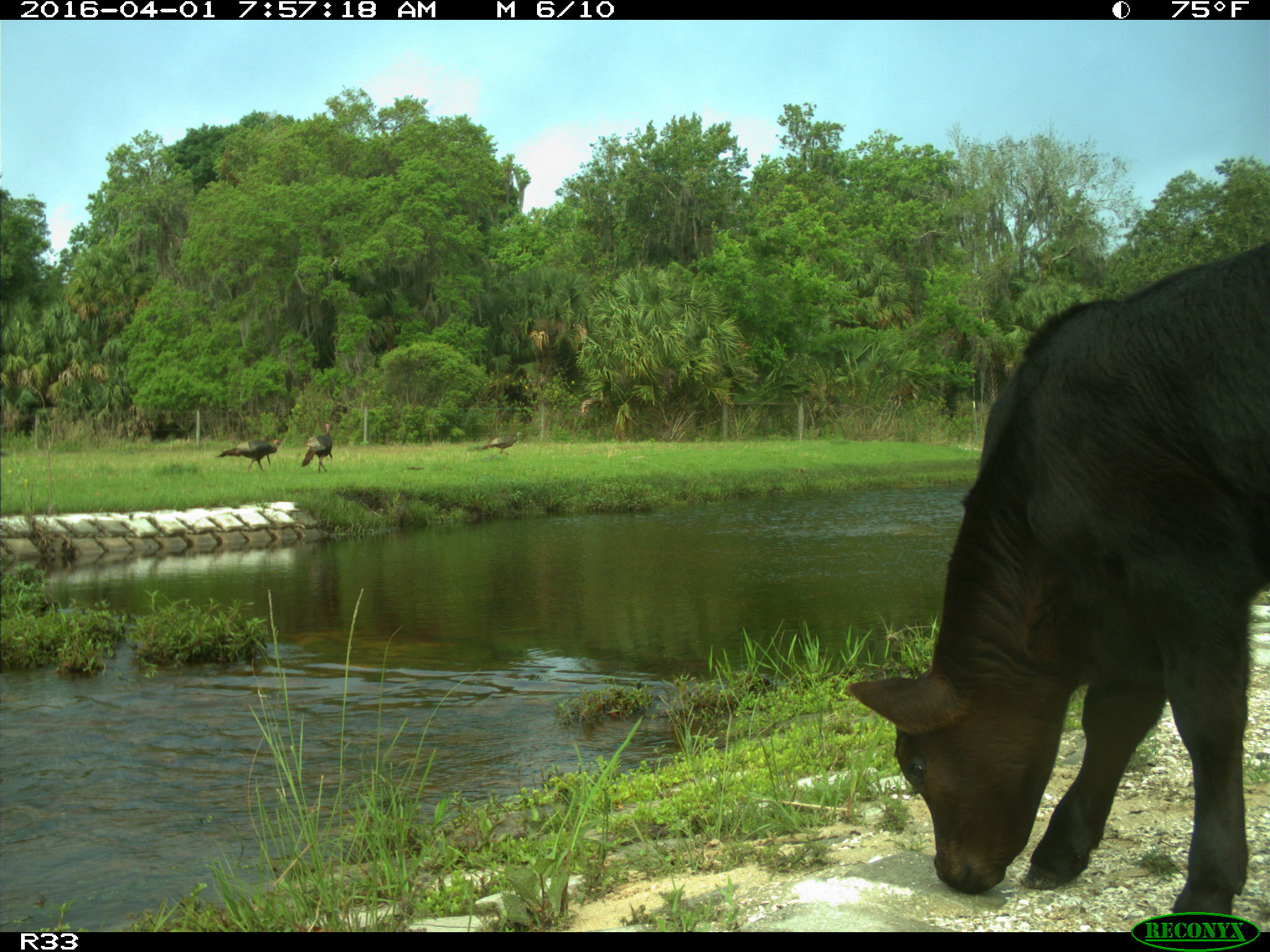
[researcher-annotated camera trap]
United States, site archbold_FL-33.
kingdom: Animalia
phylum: Chordata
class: Mammalia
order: Artiodactyla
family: Bovidae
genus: Bos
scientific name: Bos taurus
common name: domestic cow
Bos taurus (domestic cow).